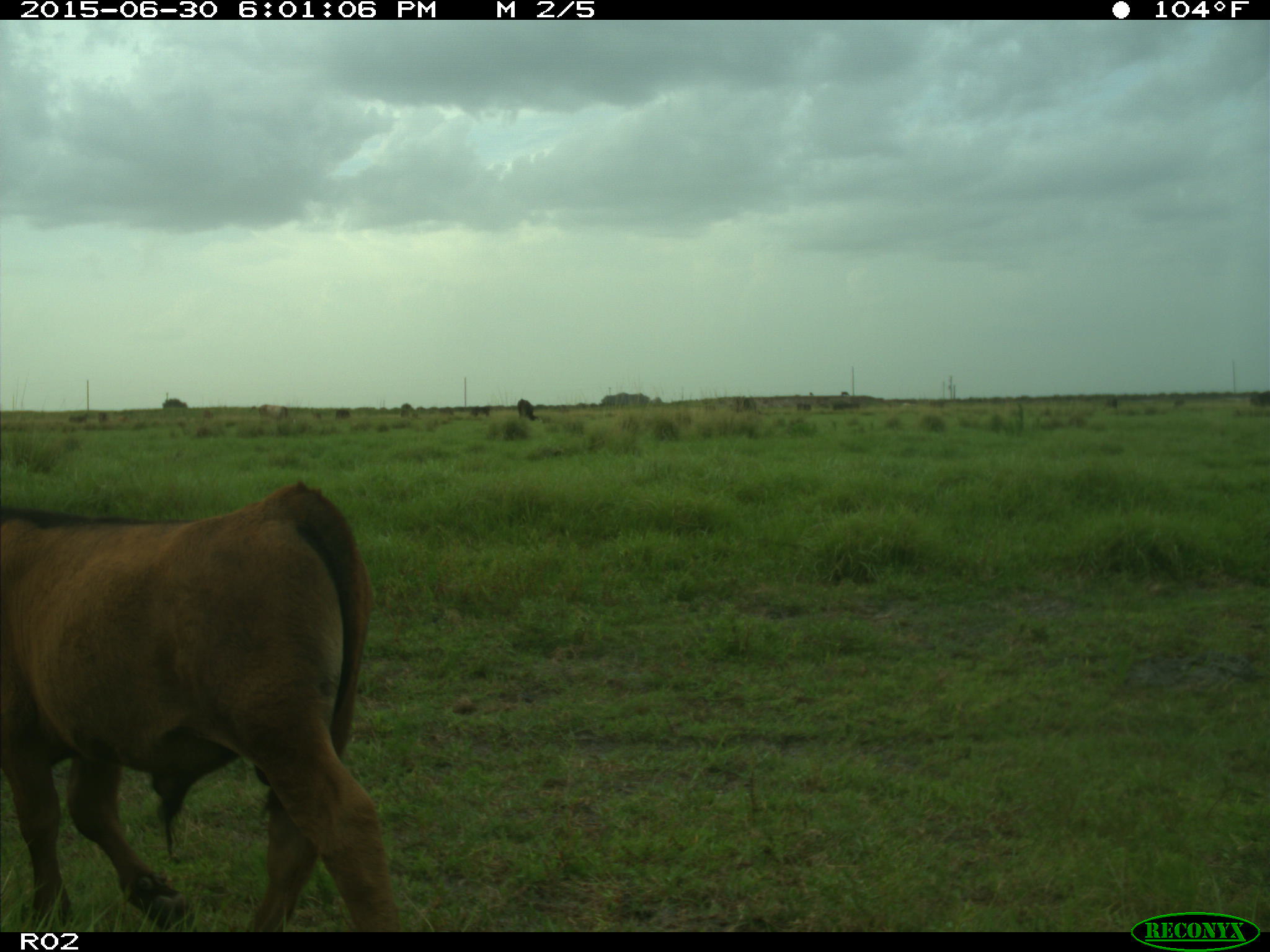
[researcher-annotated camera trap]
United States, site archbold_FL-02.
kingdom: Animalia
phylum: Chordata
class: Mammalia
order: Artiodactyla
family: Bovidae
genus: Bos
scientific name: Bos taurus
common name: domestic cow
Bos taurus (domestic cow).